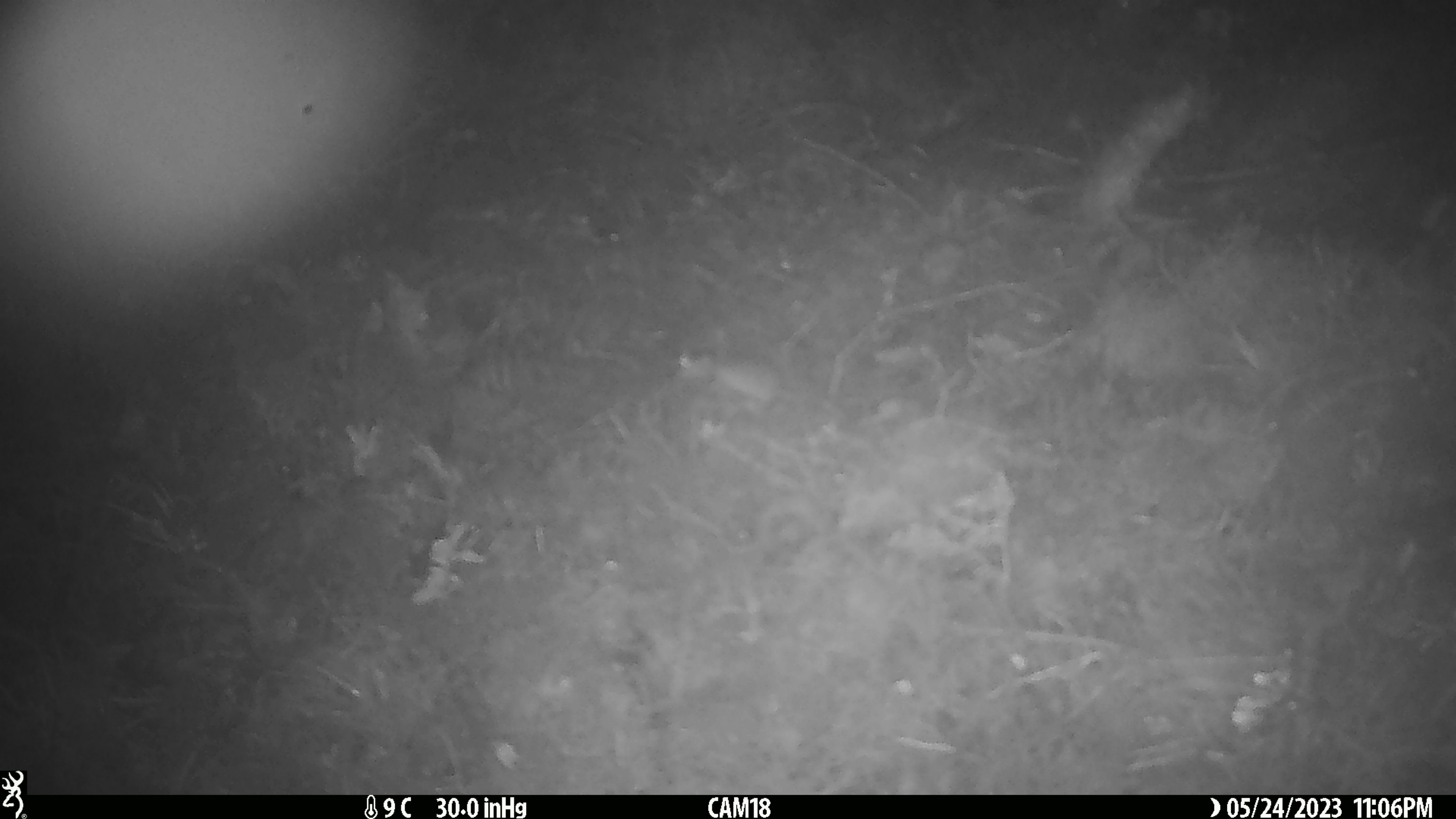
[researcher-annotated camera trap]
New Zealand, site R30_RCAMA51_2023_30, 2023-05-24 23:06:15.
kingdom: Animalia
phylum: Chordata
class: Mammalia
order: Rodentia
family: Muridae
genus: Mus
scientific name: Mus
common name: mouse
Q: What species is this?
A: Mouse (Mus).